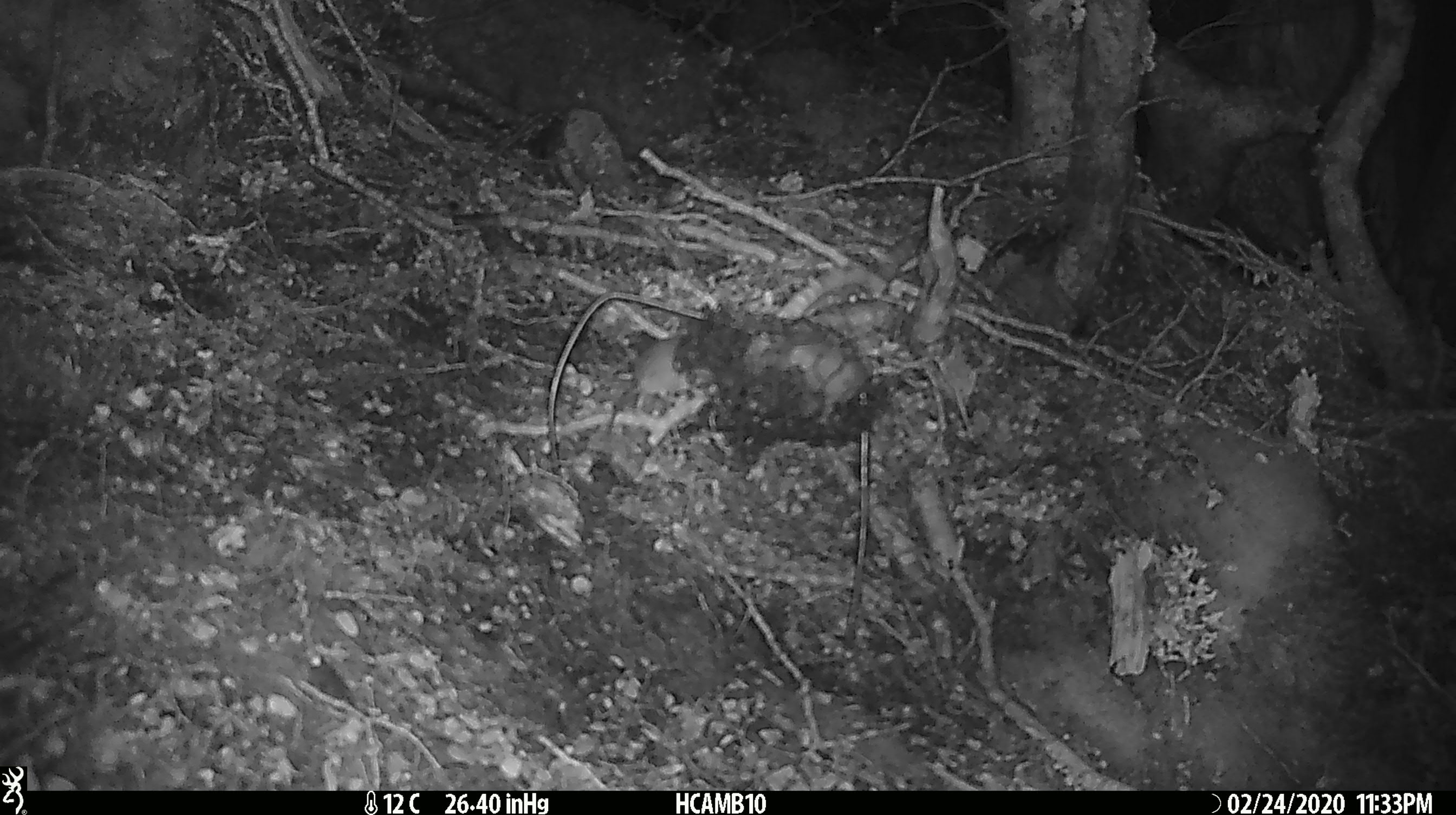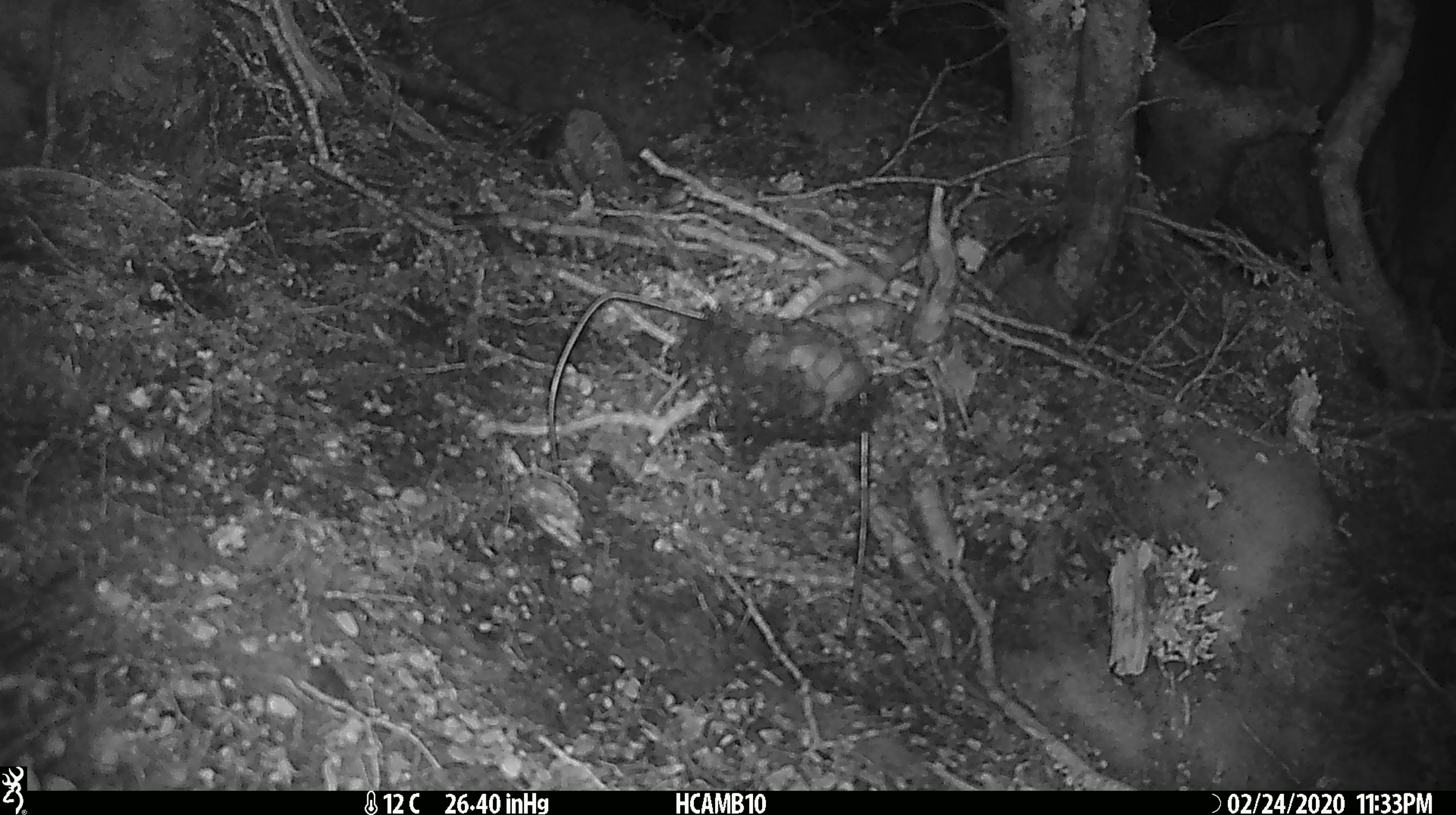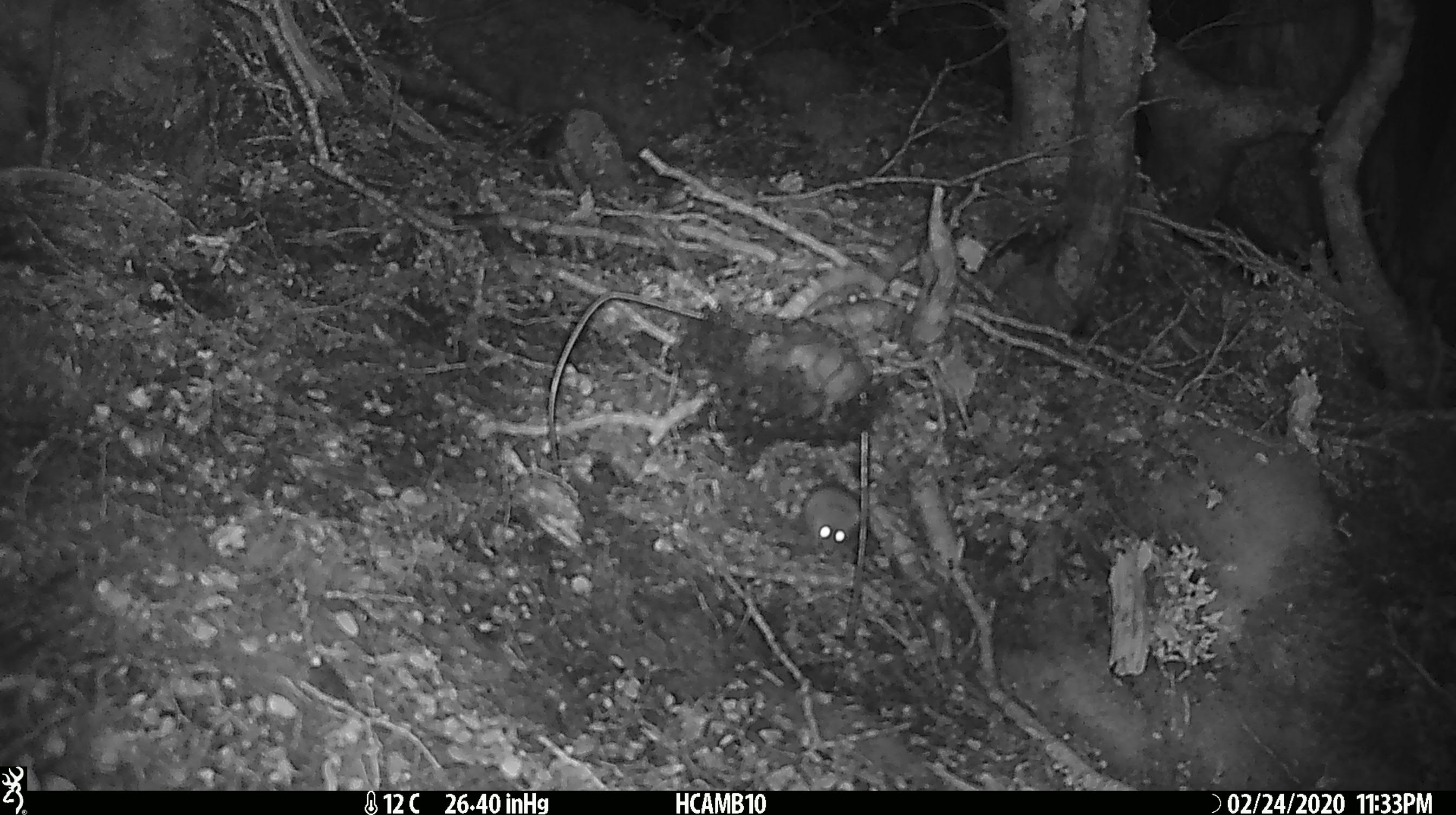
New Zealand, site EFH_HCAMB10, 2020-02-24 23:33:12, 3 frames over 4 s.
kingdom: Animalia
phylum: Chordata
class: Mammalia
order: Rodentia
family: Muridae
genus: Mus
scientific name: Mus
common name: mouse